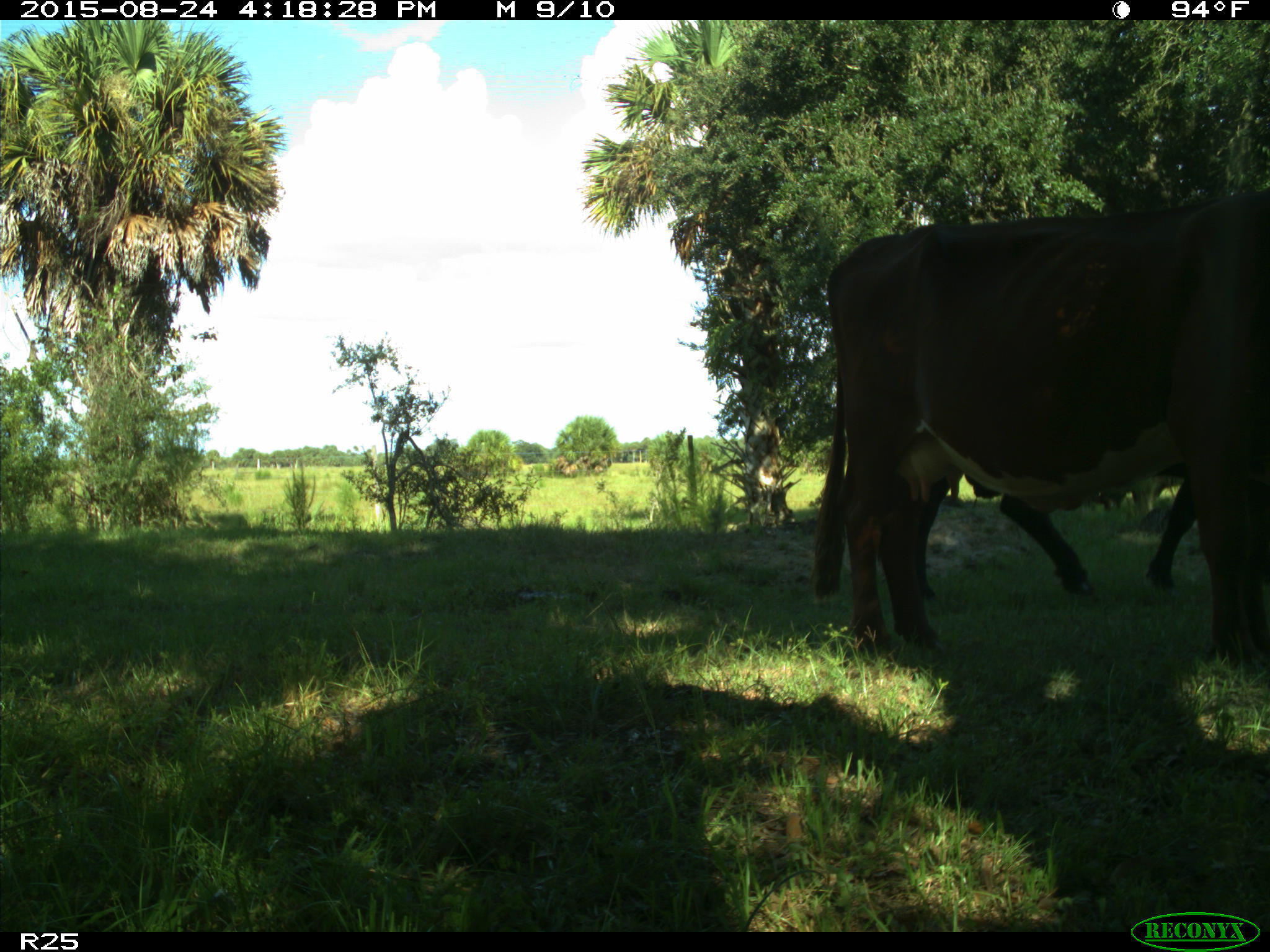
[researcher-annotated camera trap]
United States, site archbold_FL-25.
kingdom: Animalia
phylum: Chordata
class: Mammalia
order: Artiodactyla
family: Bovidae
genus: Bos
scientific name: Bos taurus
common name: domestic cow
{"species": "Bos taurus (domestic cow)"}